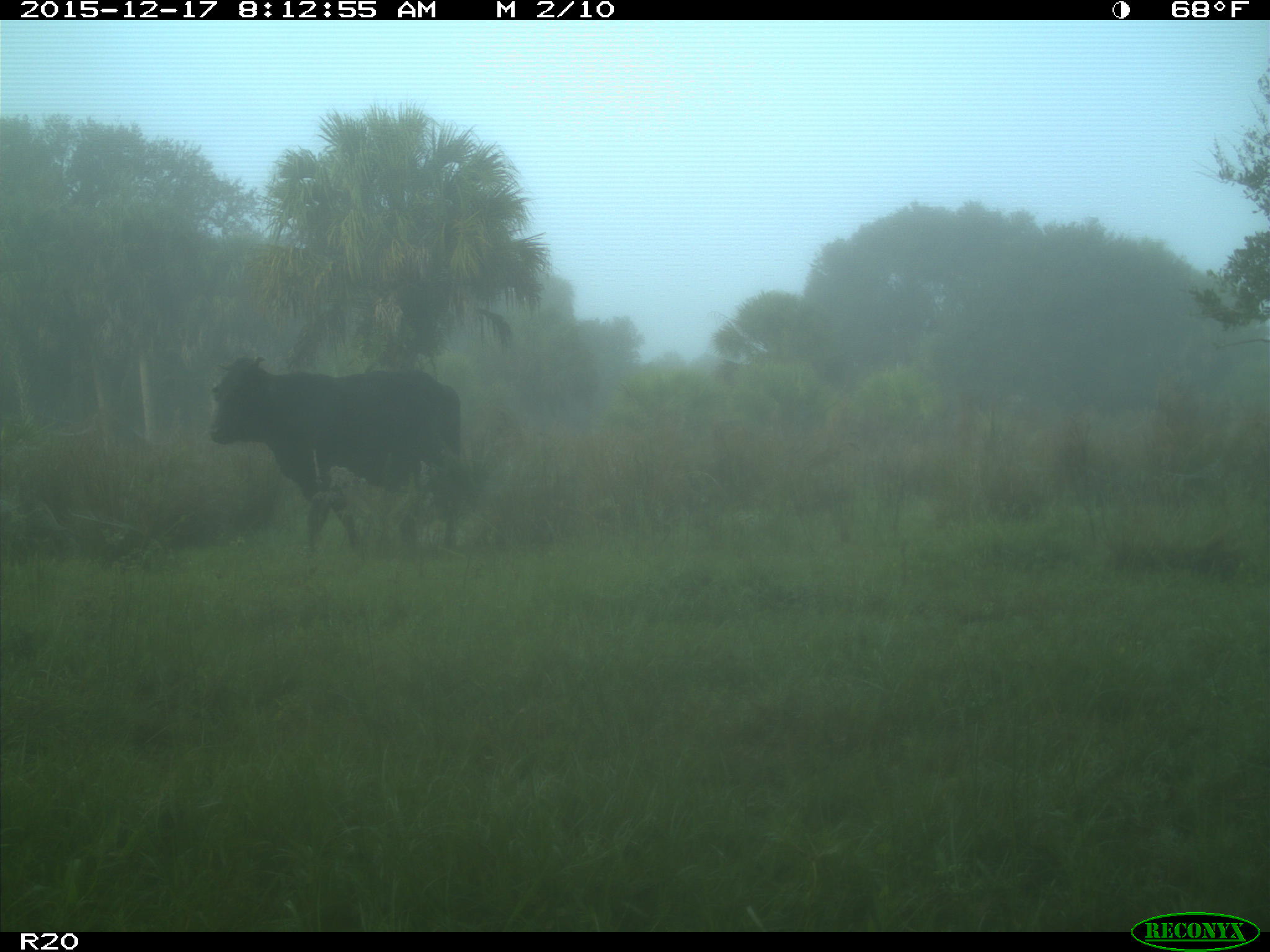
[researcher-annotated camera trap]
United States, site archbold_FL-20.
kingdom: Animalia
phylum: Chordata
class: Mammalia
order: Artiodactyla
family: Bovidae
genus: Bos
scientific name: Bos taurus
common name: domestic cow